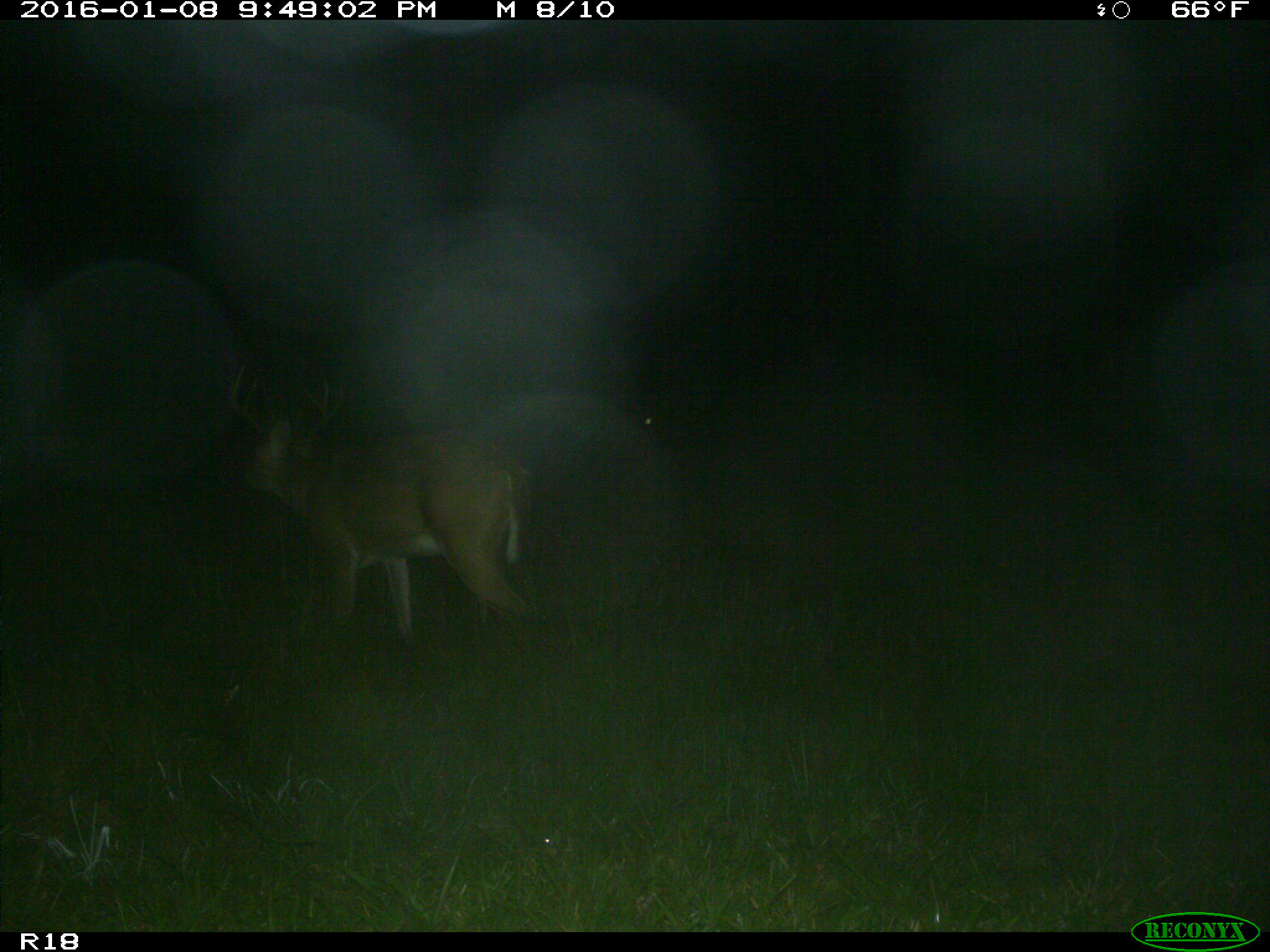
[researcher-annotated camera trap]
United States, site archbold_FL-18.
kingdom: Animalia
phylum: Chordata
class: Mammalia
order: Artiodactyla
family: Cervidae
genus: Odocoileus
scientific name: Odocoileus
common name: deer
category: unidentified deer